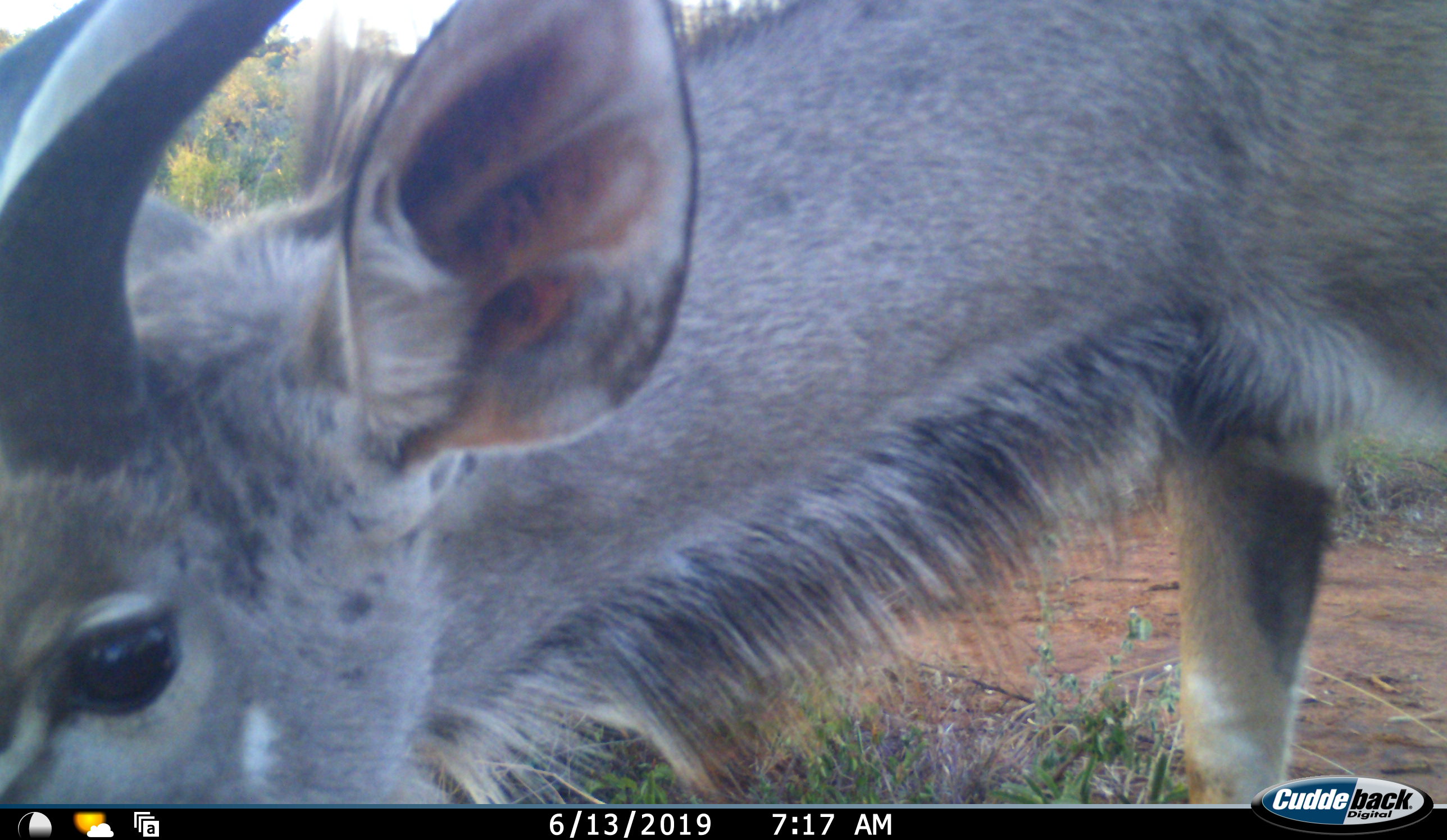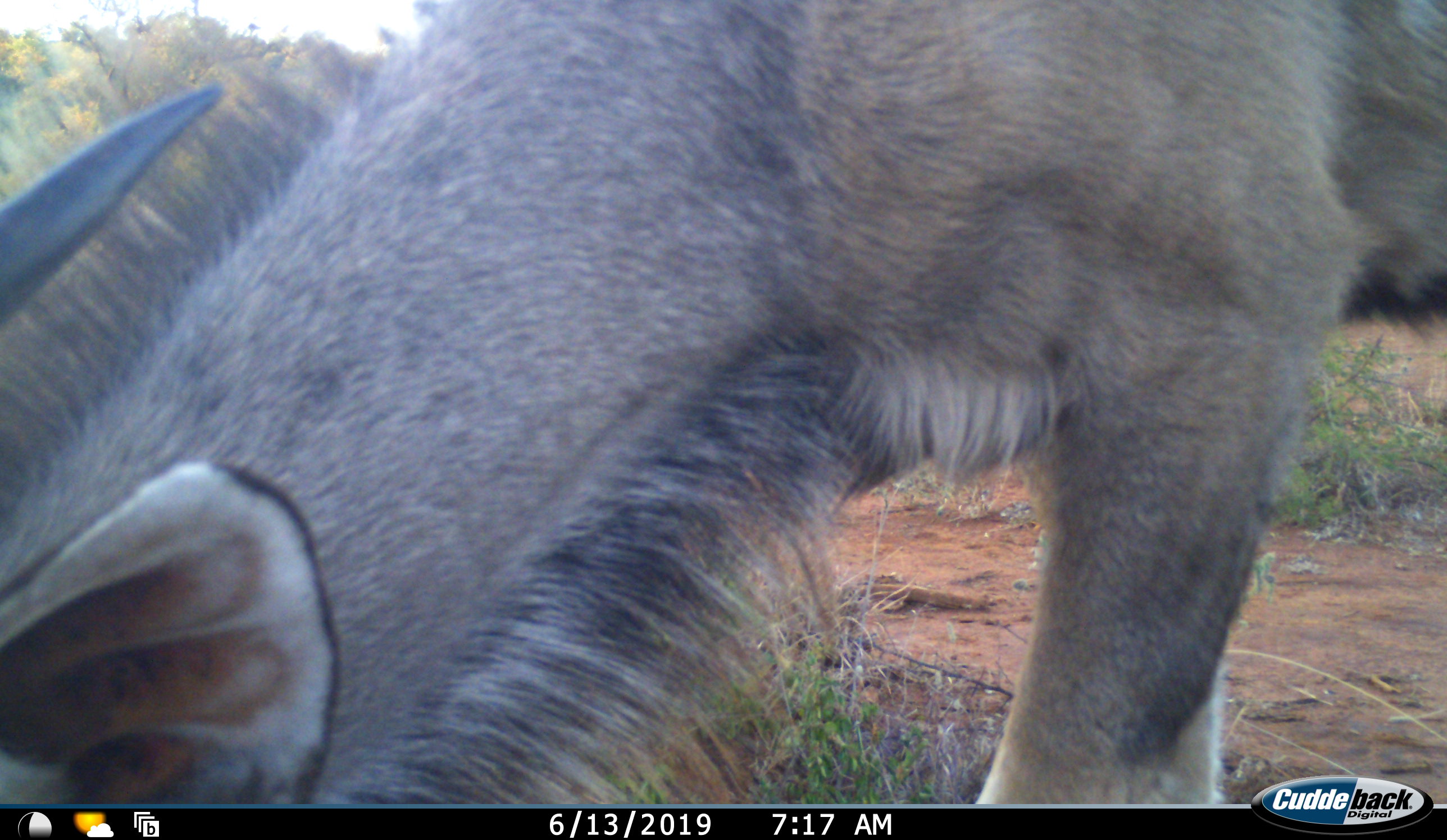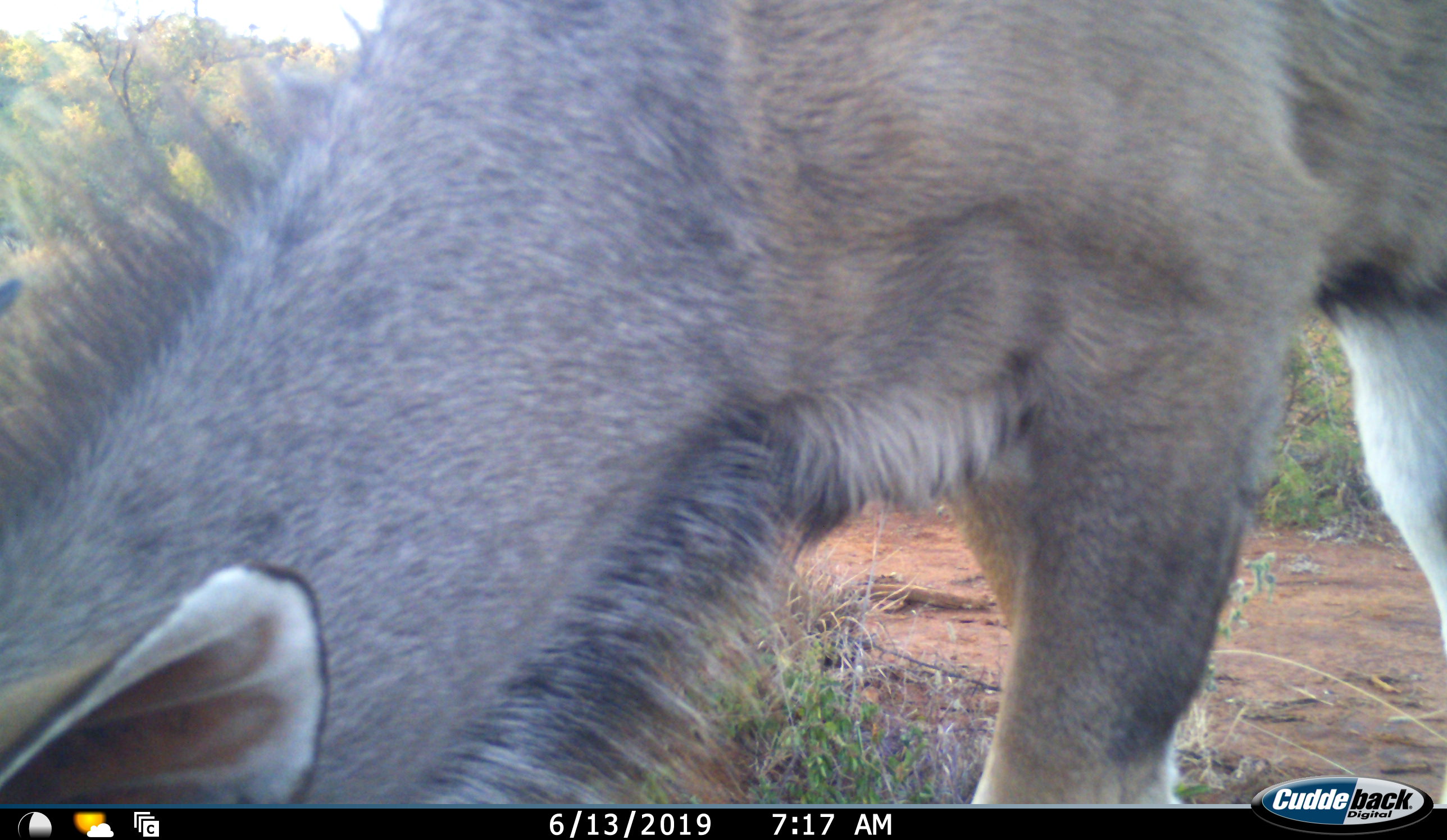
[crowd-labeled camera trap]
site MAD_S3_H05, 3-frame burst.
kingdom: Animalia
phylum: Chordata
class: Mammalia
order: Artiodactyla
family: Bovidae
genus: Tragelaphus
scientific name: Tragelaphus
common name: kudu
Kudu (Tragelaphus), count 1. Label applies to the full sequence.